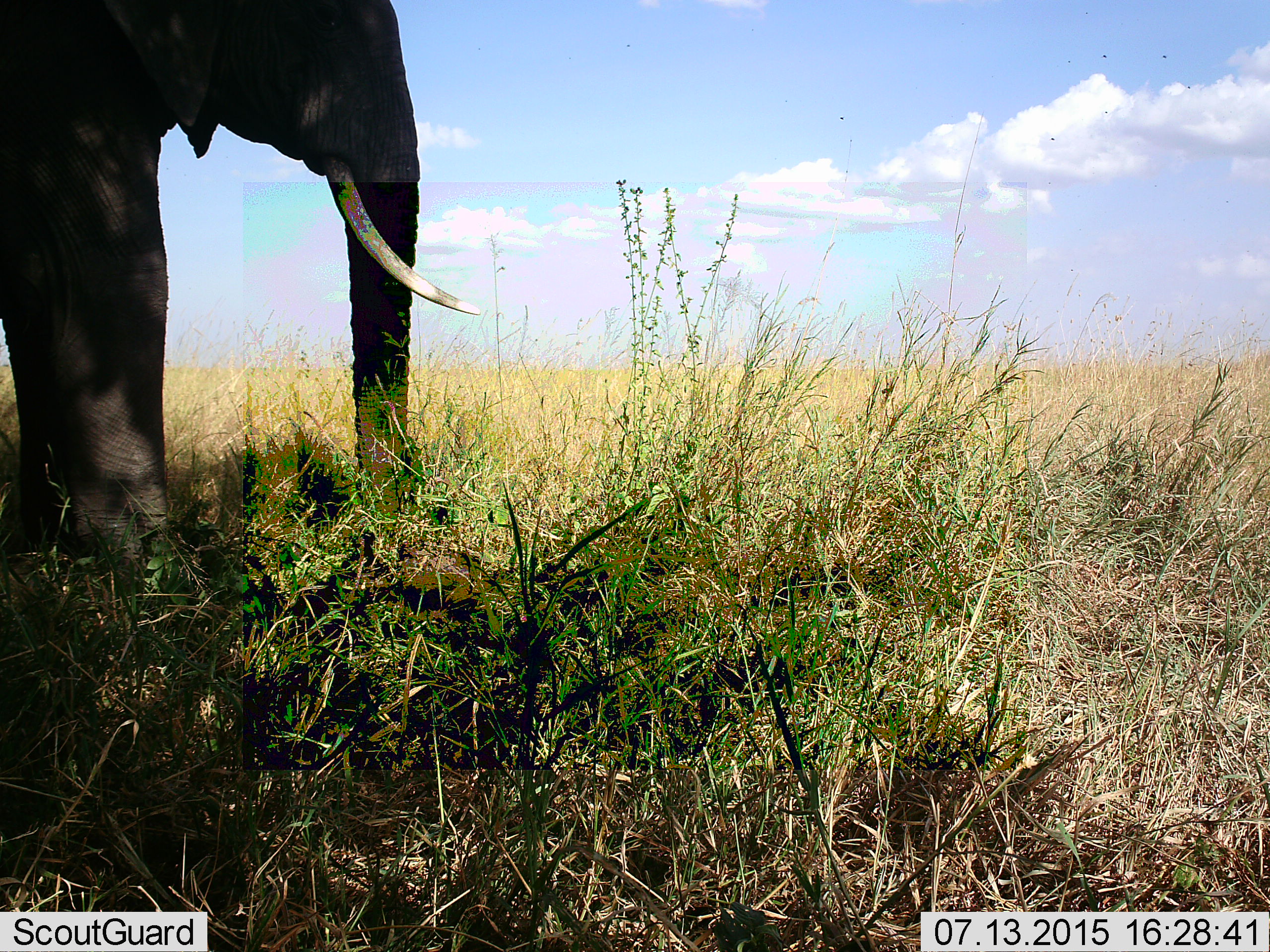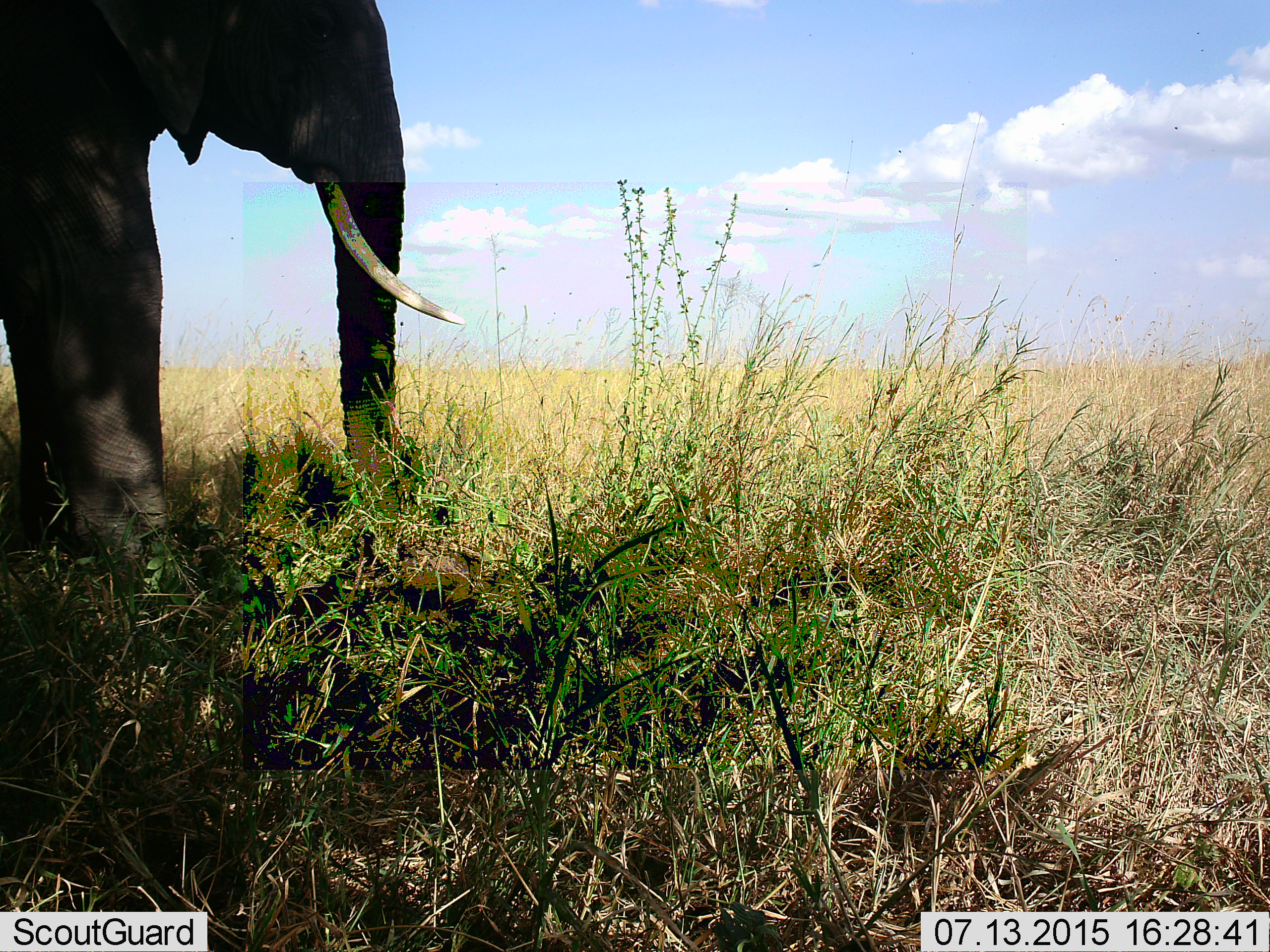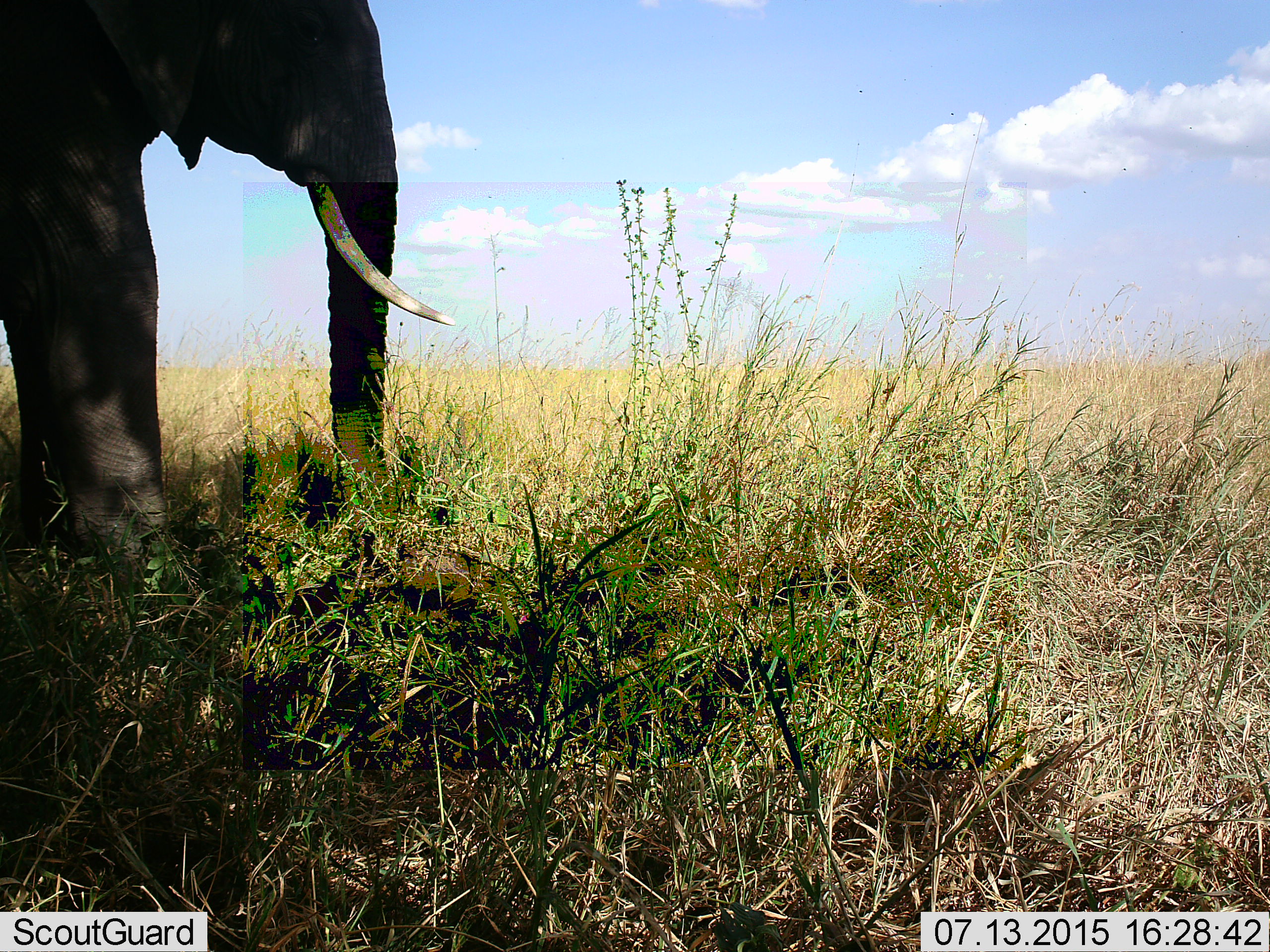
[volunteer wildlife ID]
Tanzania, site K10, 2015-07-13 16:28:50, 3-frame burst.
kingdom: Animalia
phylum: Chordata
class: Mammalia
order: Proboscidea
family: Elephantidae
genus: Loxodonta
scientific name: Loxodonta africana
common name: african bush elephant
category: elephant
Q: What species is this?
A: Elephant (african bush elephant) (Loxodonta africana).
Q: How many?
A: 1.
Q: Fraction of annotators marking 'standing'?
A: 90%.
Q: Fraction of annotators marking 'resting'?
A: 10%.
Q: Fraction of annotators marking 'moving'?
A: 10%.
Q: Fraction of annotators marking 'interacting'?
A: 0%.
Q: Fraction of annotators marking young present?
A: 0%.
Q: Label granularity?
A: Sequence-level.